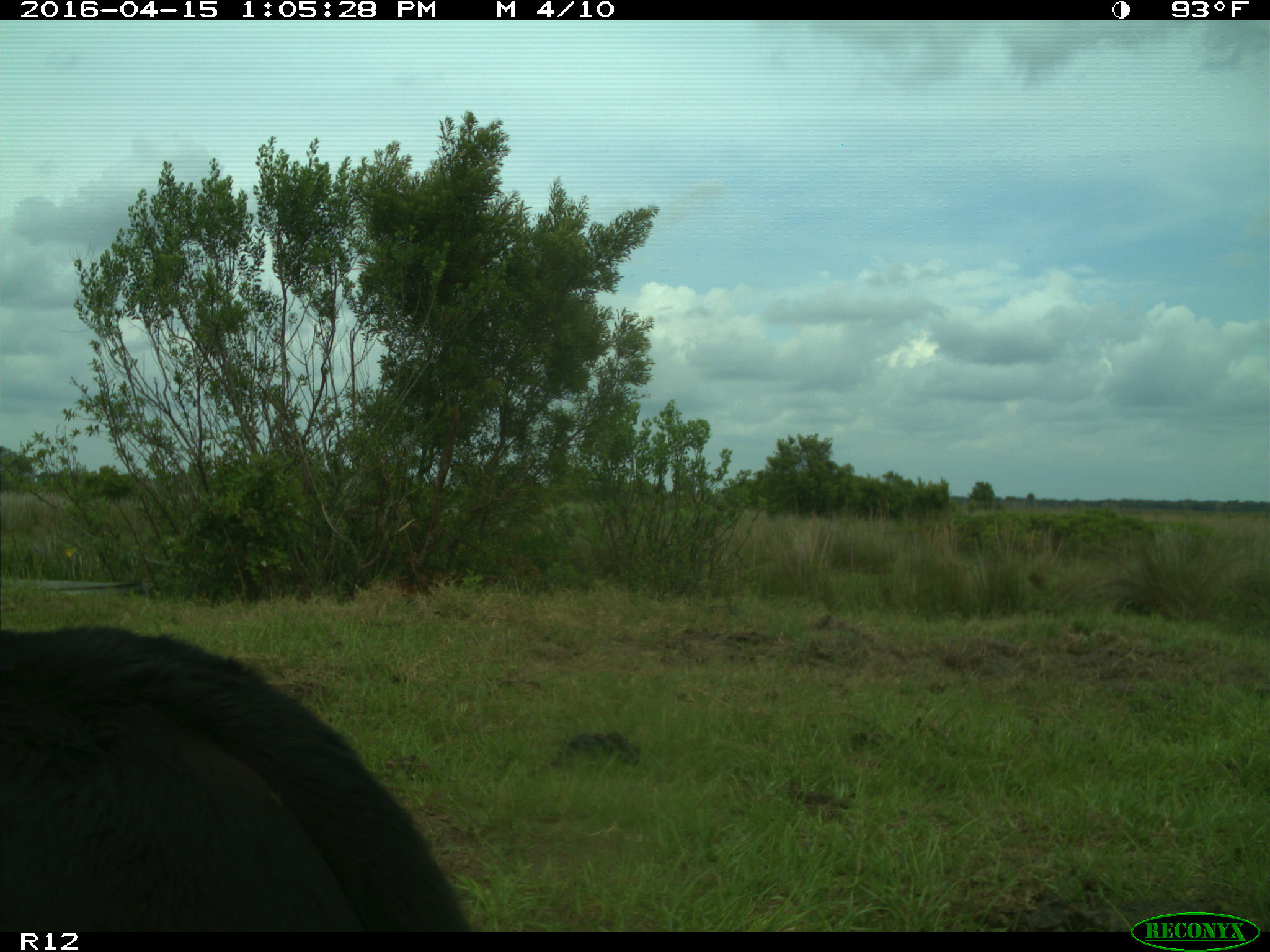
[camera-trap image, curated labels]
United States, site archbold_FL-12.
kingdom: Animalia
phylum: Chordata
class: Mammalia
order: Artiodactyla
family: Bovidae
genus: Bos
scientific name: Bos taurus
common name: domestic cow